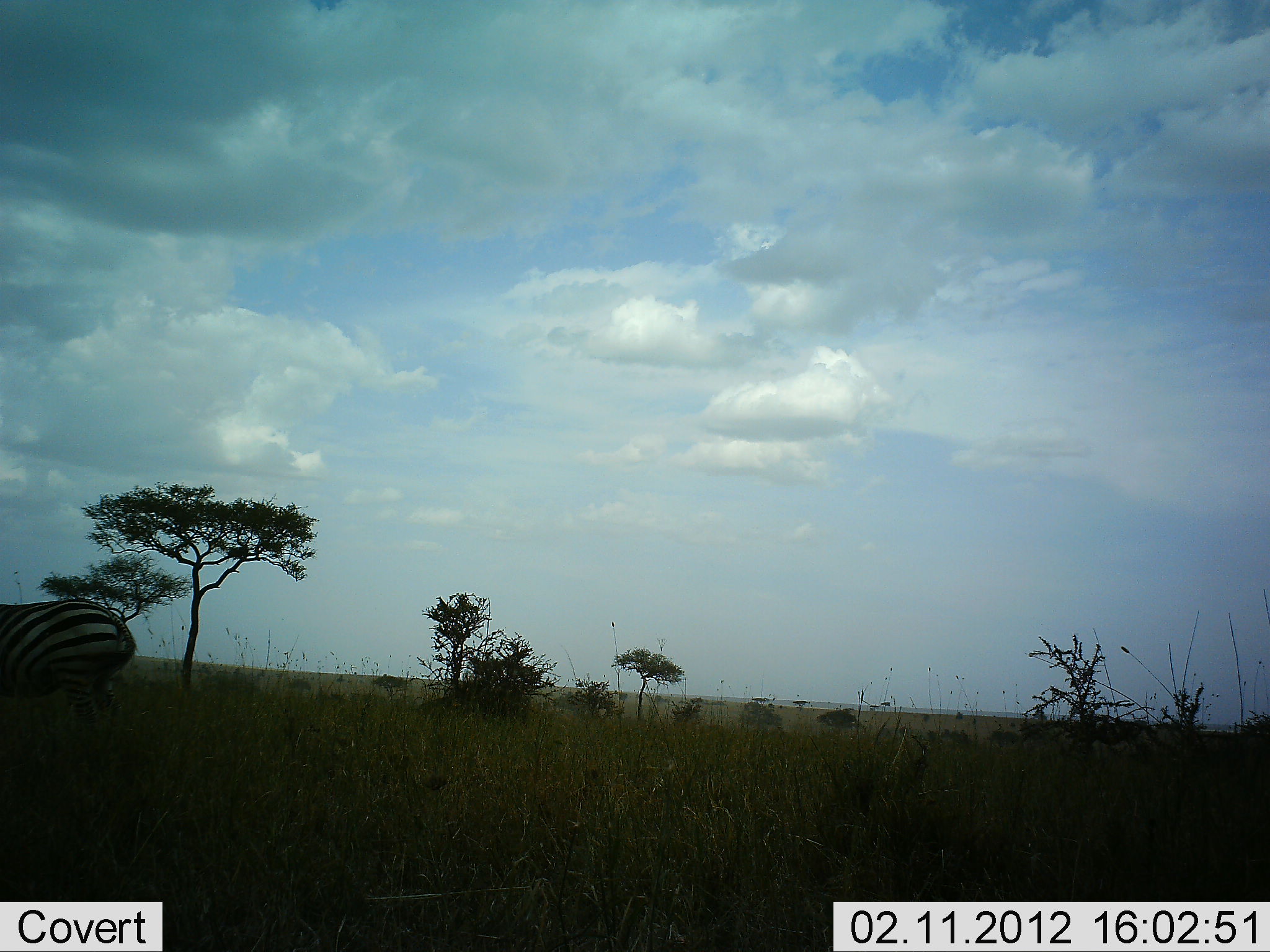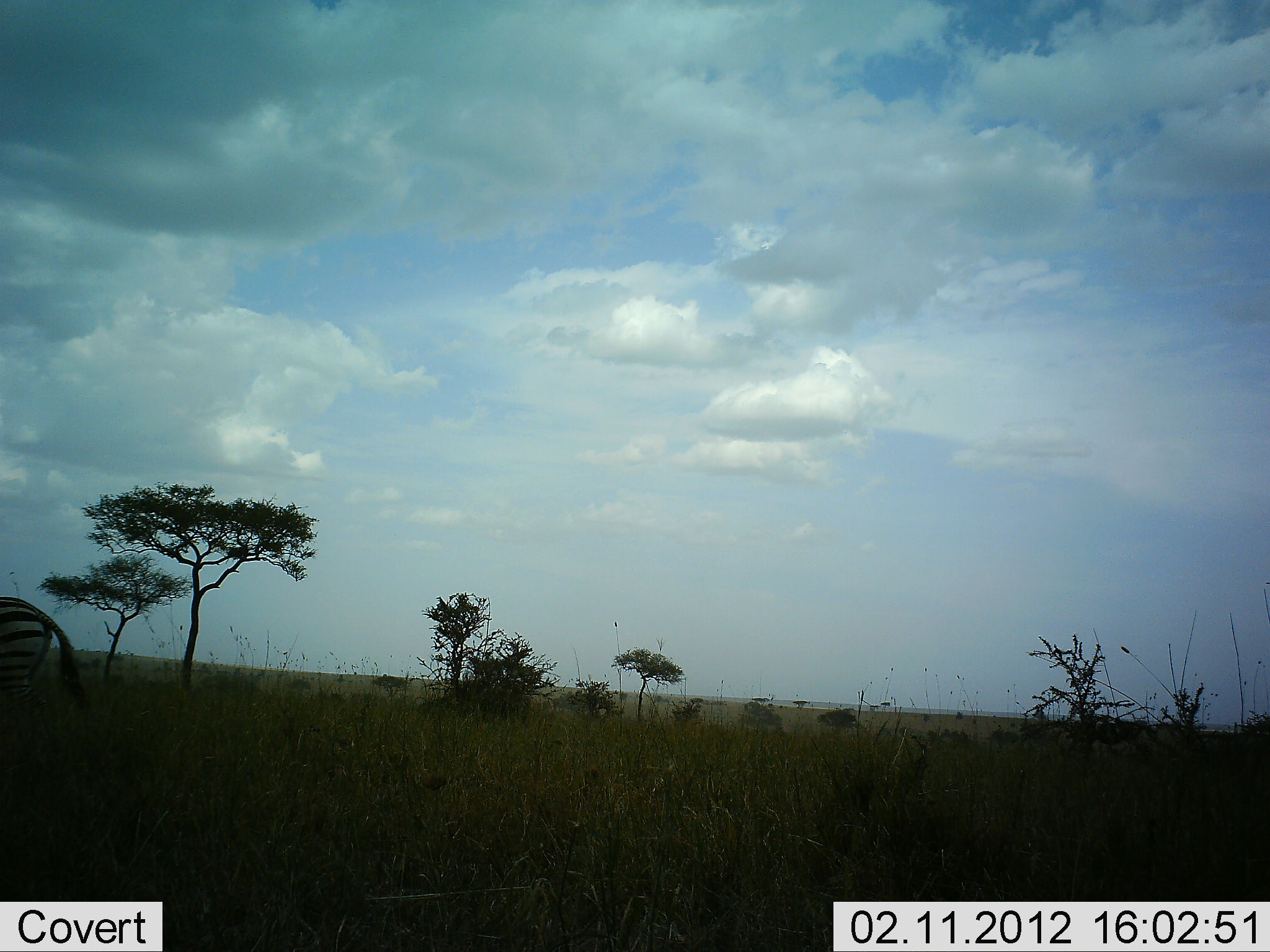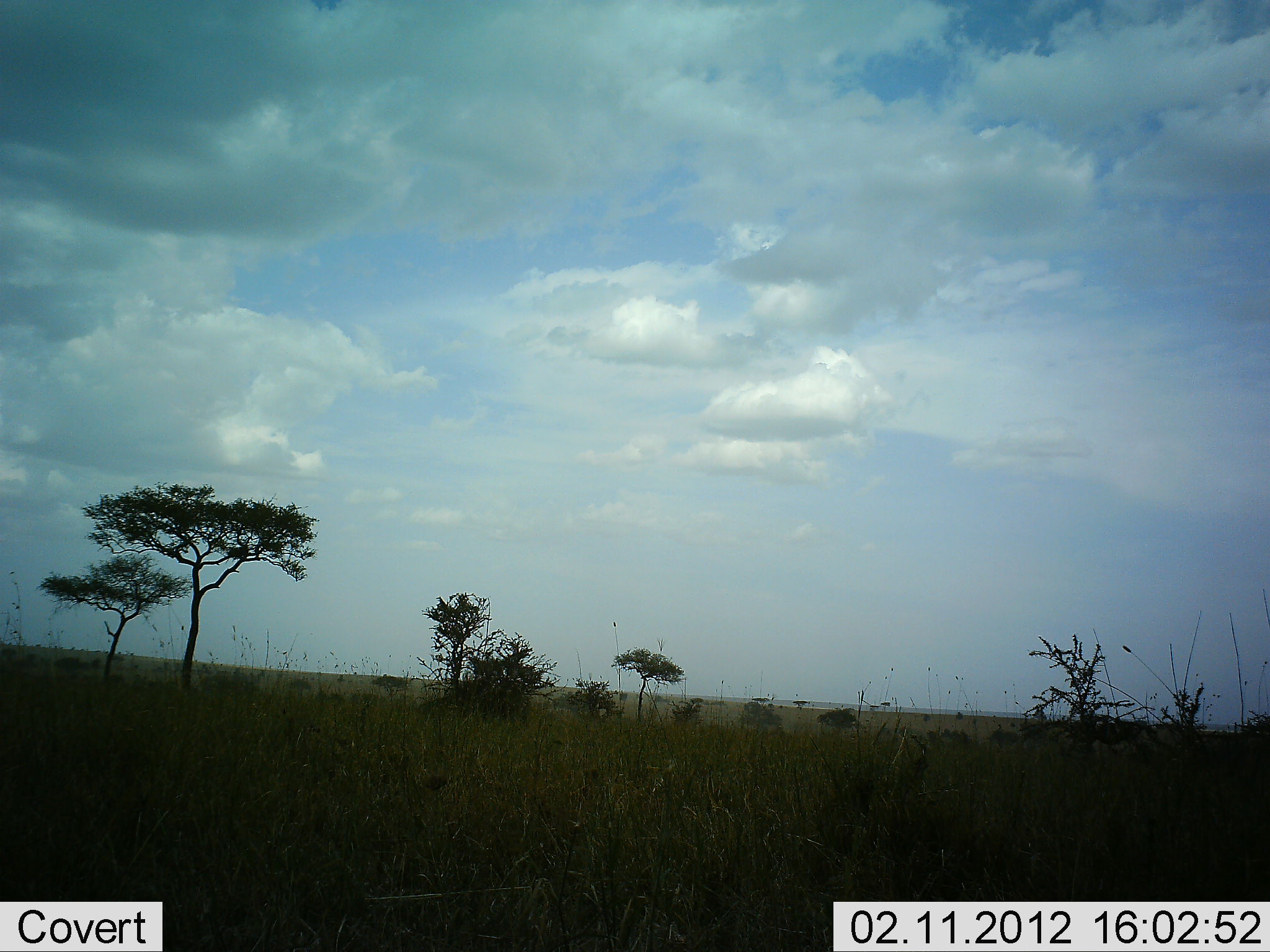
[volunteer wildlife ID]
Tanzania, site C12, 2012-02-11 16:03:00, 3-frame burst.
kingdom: Animalia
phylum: Chordata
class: Mammalia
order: Perissodactyla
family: Equidae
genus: Equus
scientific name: Equus quagga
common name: plains zebra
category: zebra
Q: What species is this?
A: Zebra (plains zebra) (Equus quagga).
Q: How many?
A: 1.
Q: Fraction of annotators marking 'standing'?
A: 22%.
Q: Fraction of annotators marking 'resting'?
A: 0%.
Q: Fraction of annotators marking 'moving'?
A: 89%.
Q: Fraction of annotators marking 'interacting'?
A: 0%.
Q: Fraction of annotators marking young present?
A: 0%.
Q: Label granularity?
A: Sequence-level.